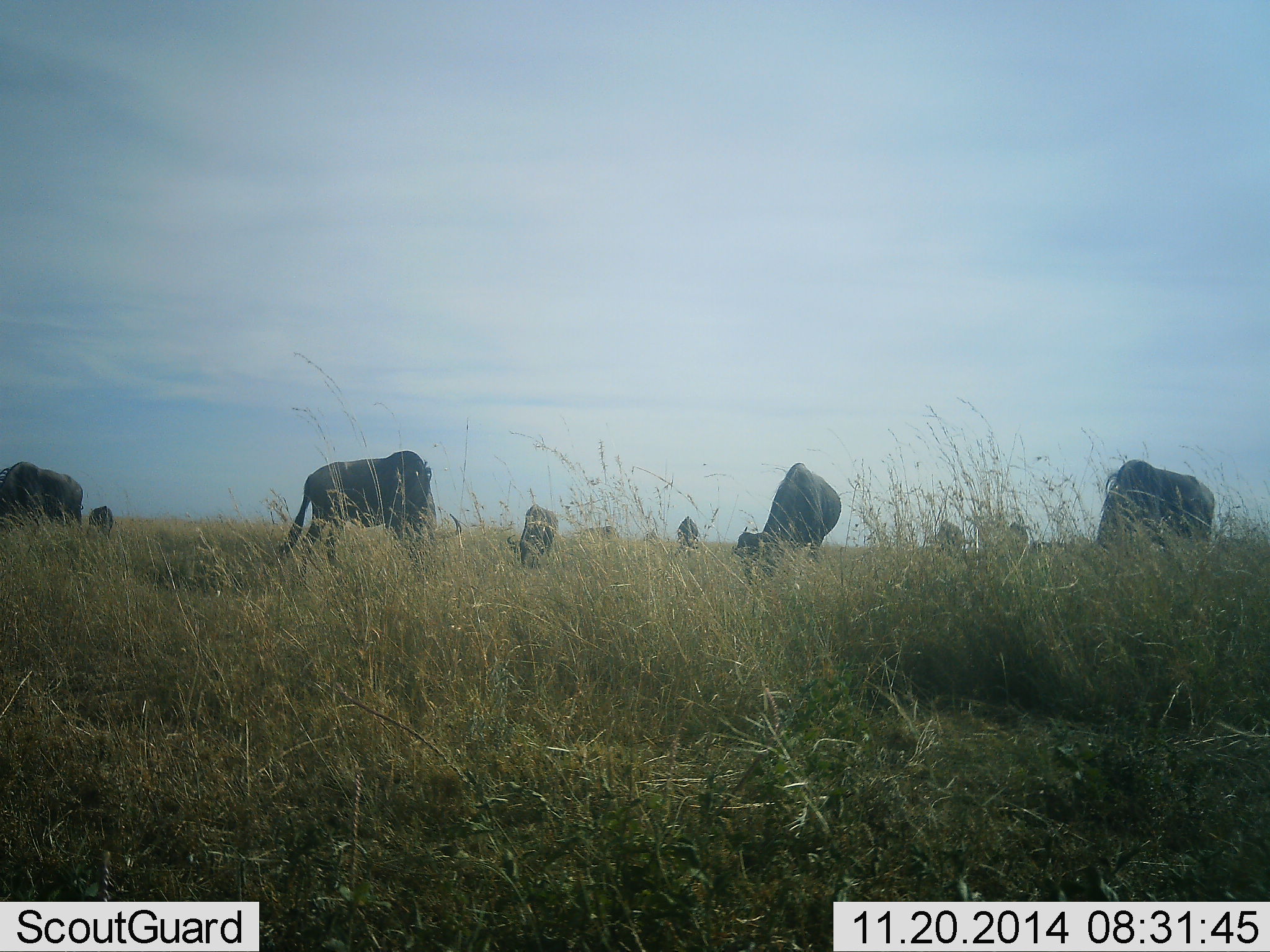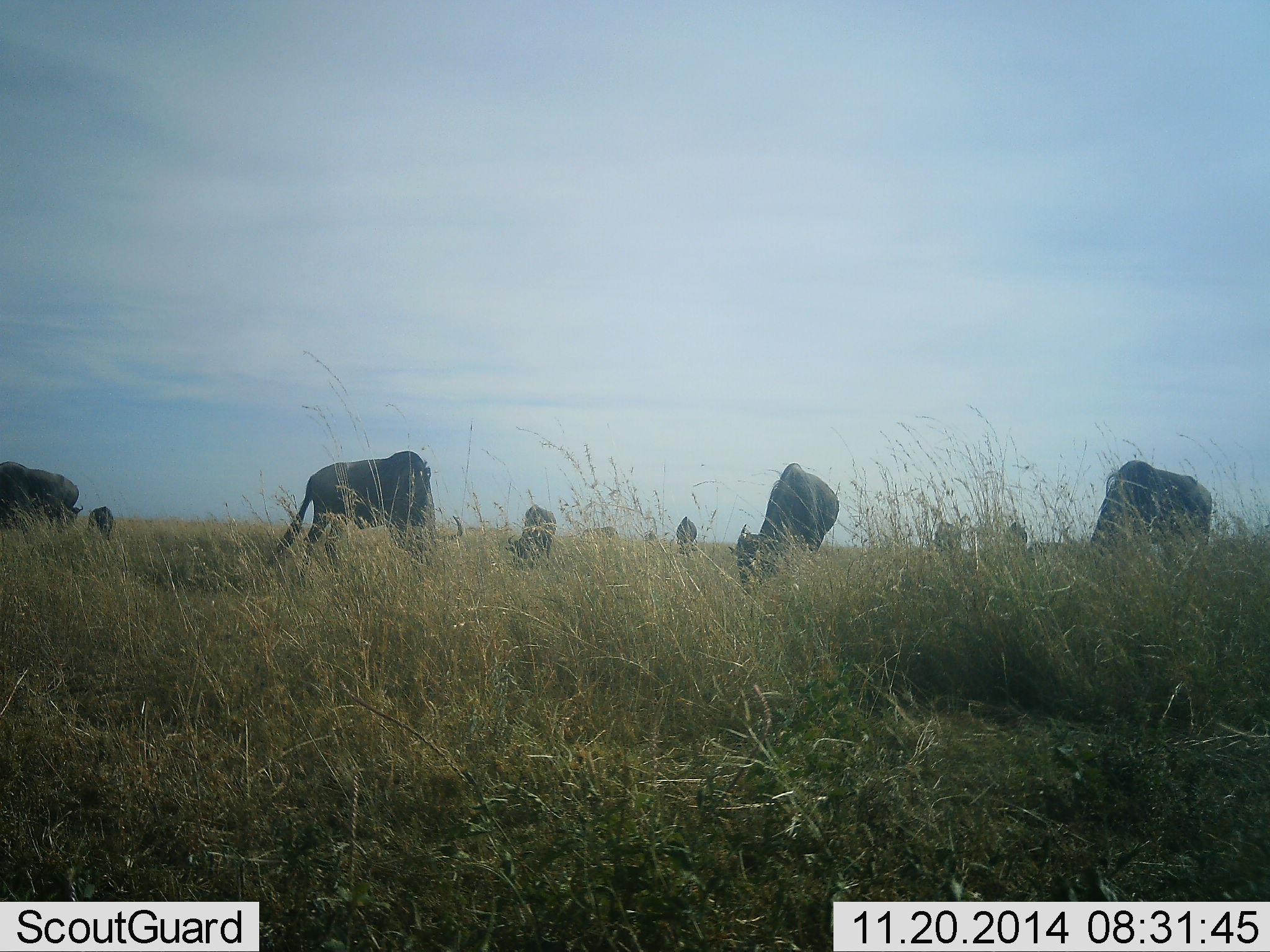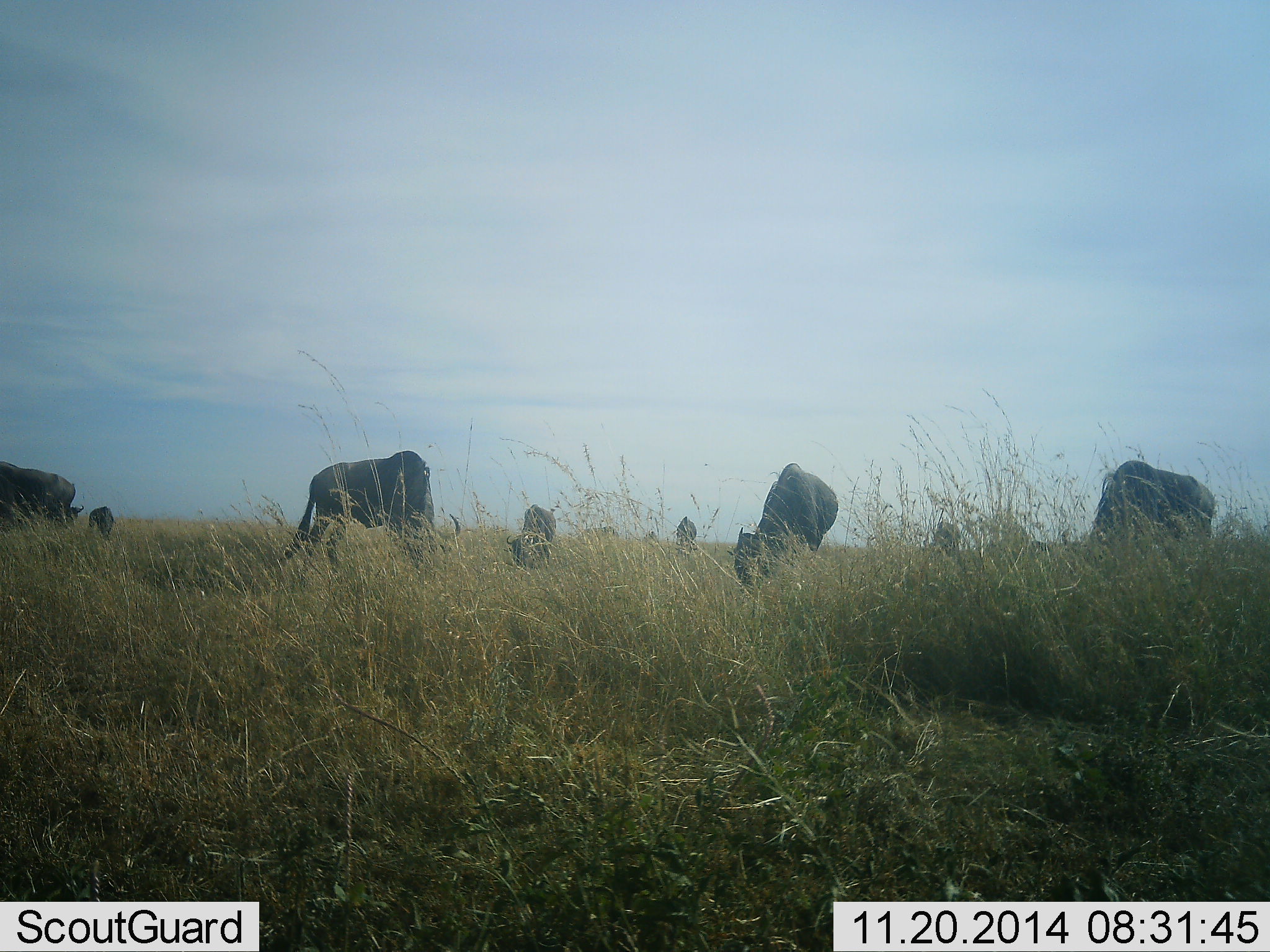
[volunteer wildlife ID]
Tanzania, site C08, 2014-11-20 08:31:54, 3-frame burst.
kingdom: Animalia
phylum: Chordata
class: Mammalia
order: Artiodactyla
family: Bovidae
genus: Connochaetes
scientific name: Connochaetes taurinus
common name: blue wildebeest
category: wildebeest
Wildebeest (blue wildebeest) (Connochaetes taurinus), count 9. Behavior (volunteer vote fractions): standing 30%, resting 0%, moving 0%, interacting 0%. Young present (vote fraction): 0%. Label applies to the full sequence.